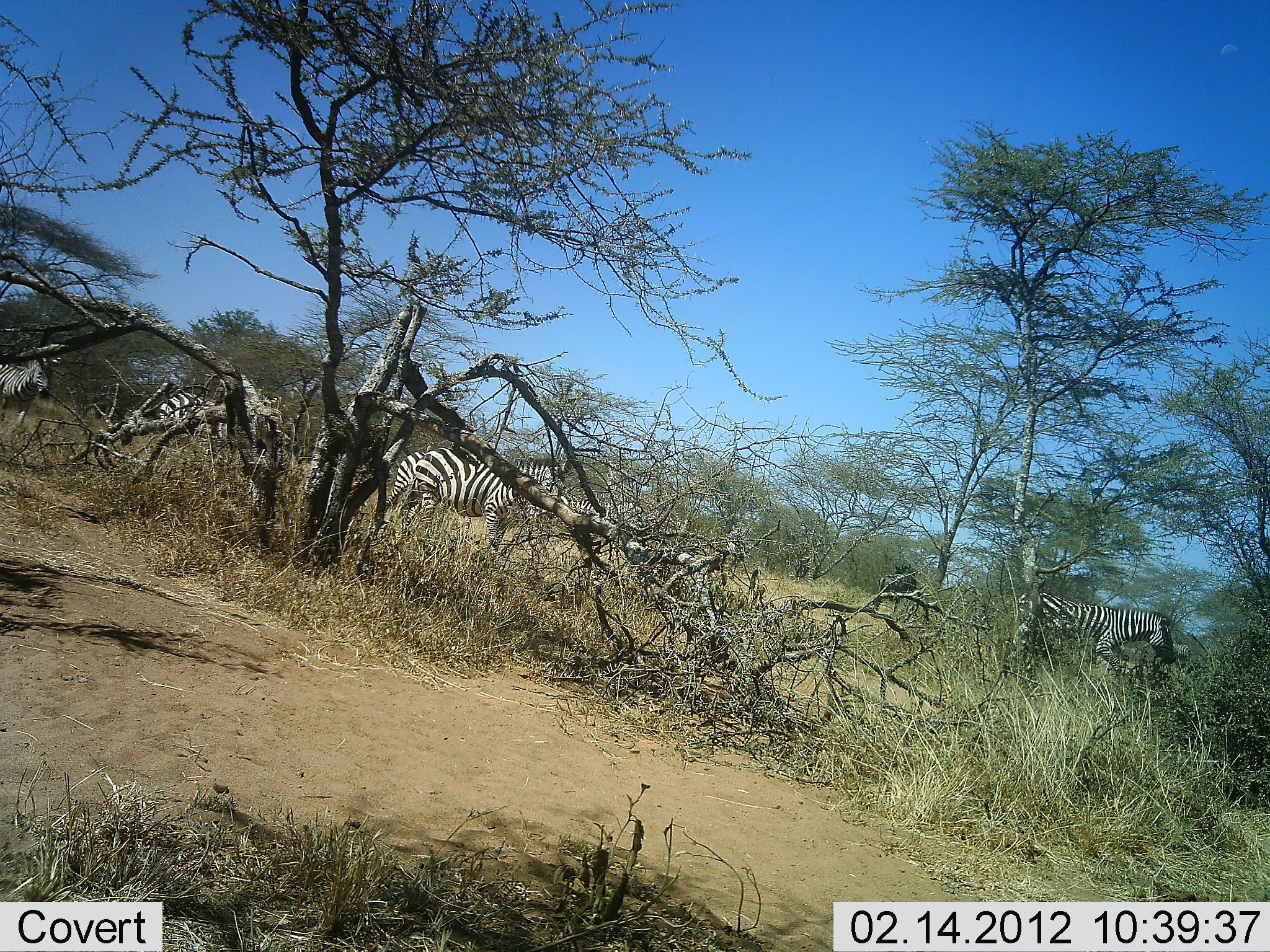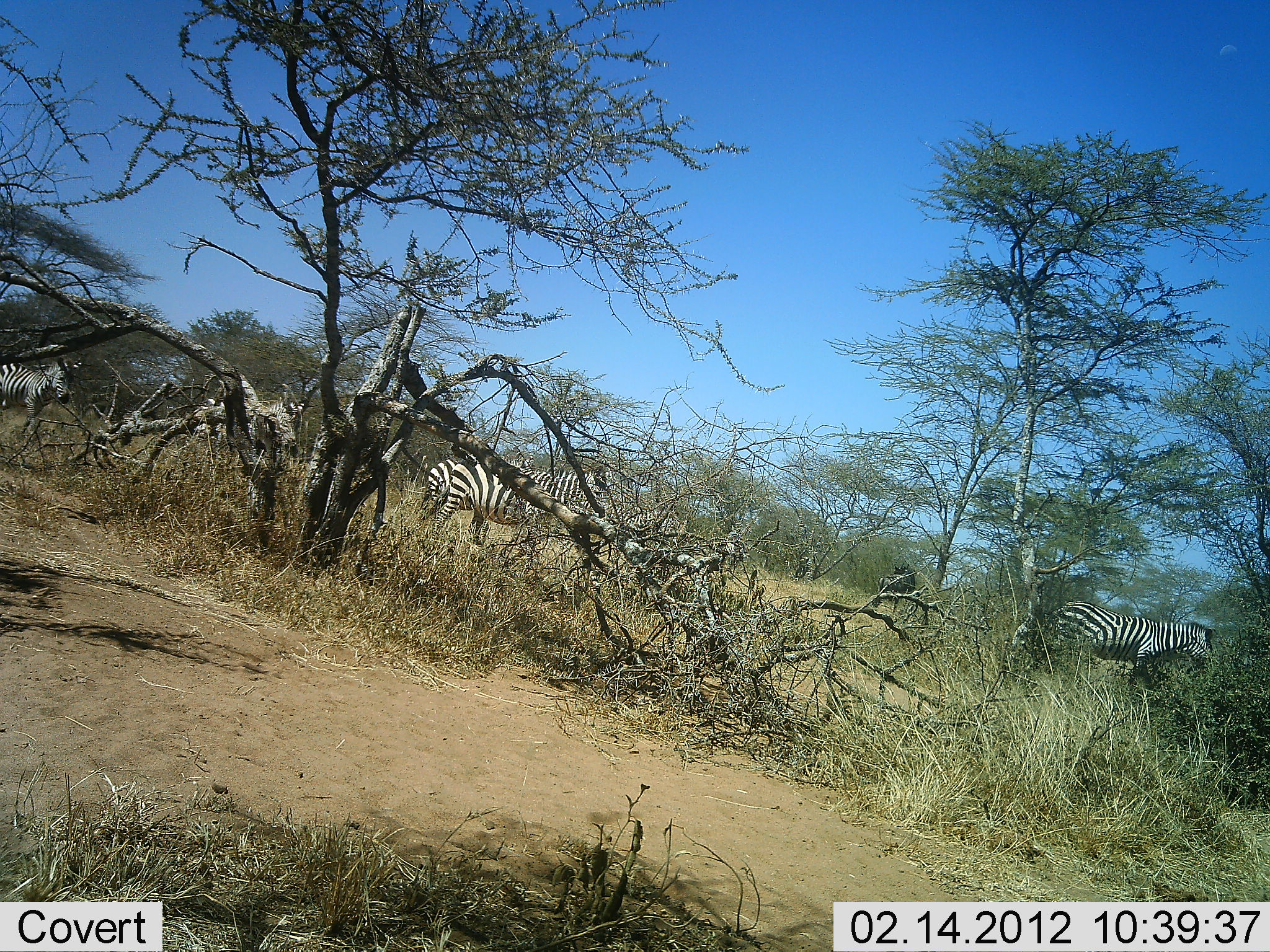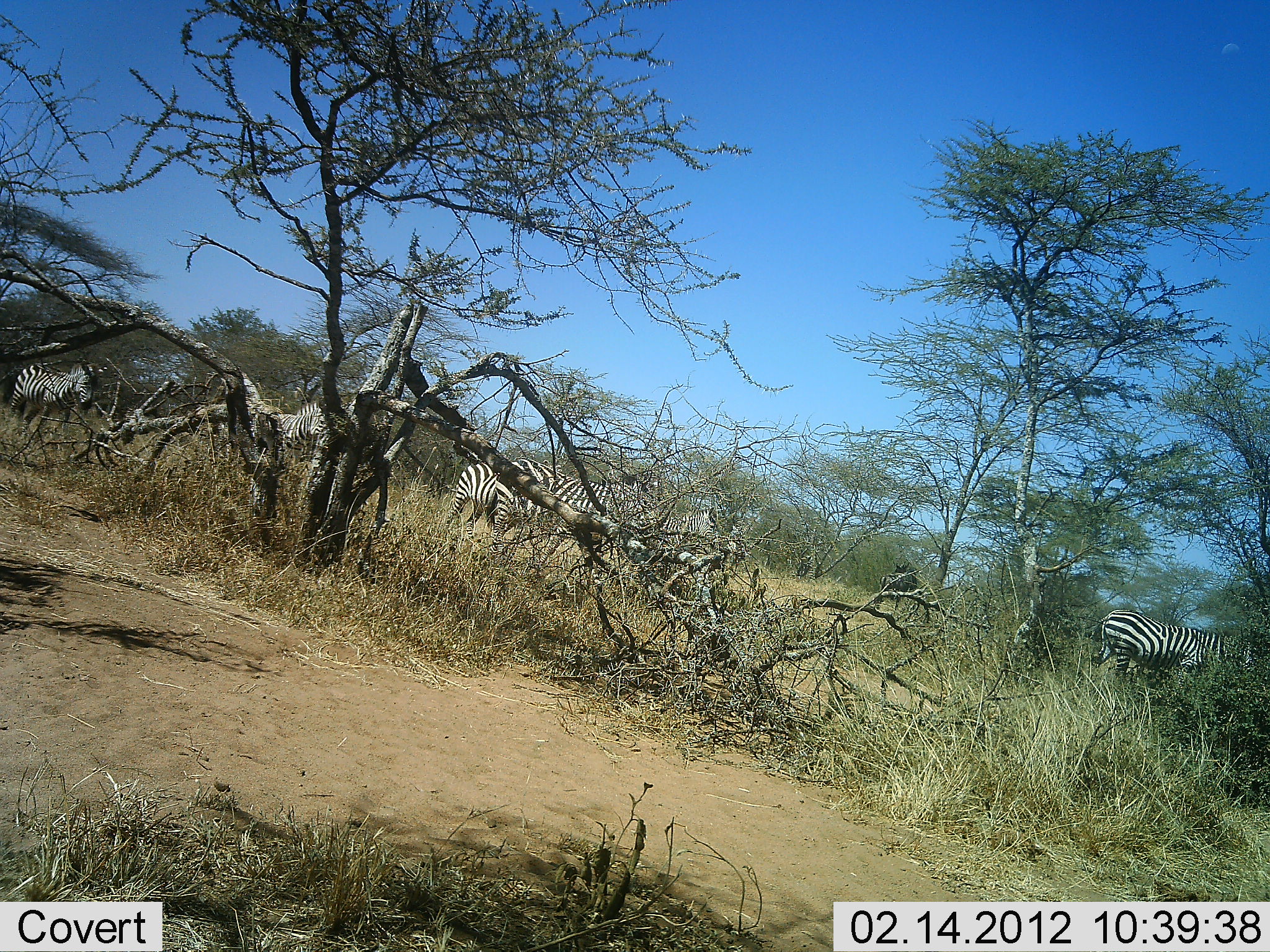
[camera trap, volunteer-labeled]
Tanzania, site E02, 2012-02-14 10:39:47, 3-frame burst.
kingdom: Animalia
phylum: Chordata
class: Mammalia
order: Perissodactyla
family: Equidae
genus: Equus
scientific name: Equus quagga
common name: plains zebra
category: zebra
Zebra (plains zebra) (Equus quagga), count 5. Behavior (volunteer vote fractions): standing 0%, resting 0%, moving 100%, interacting 0%. Young present (vote fraction): 0%. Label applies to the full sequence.